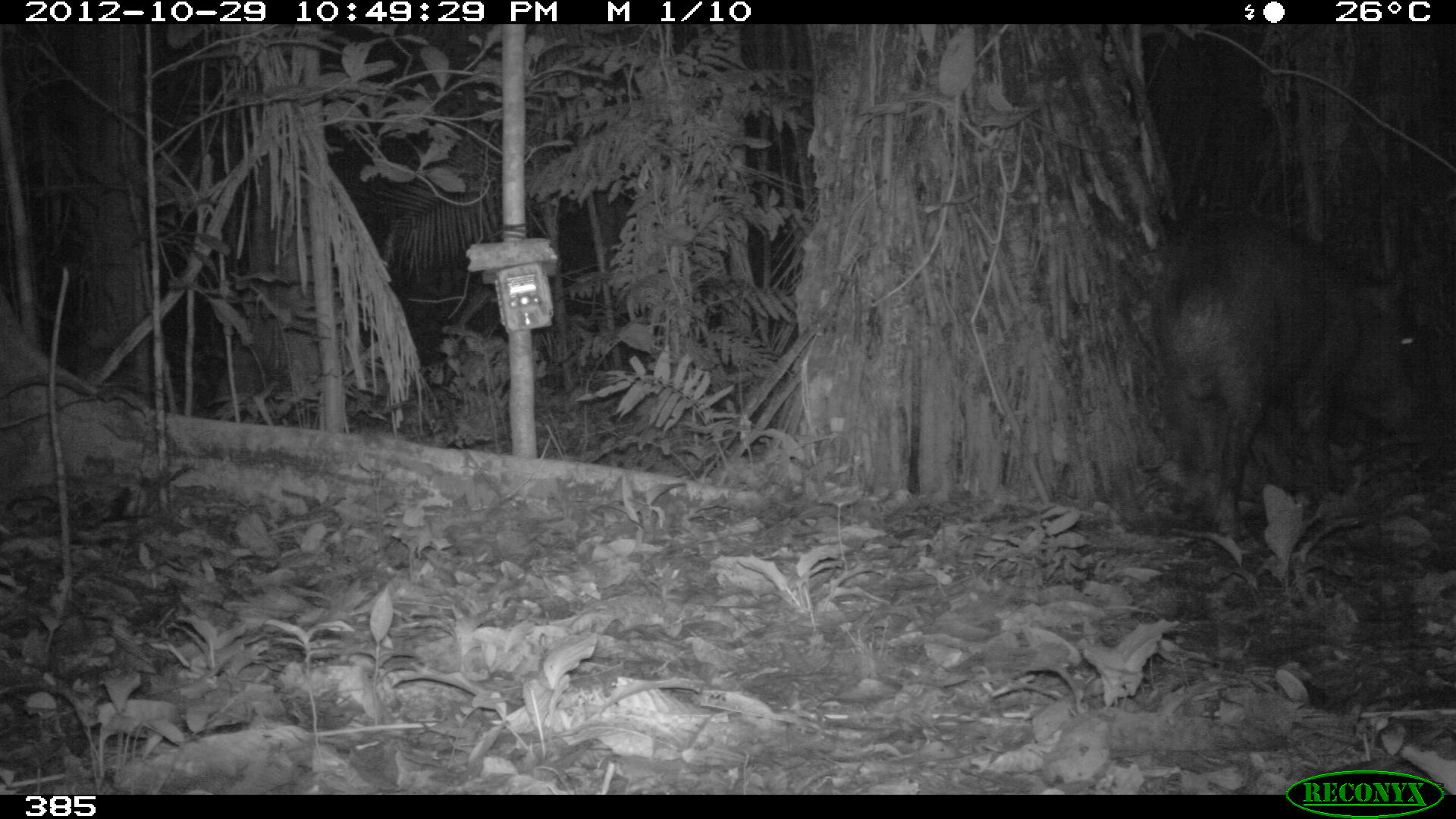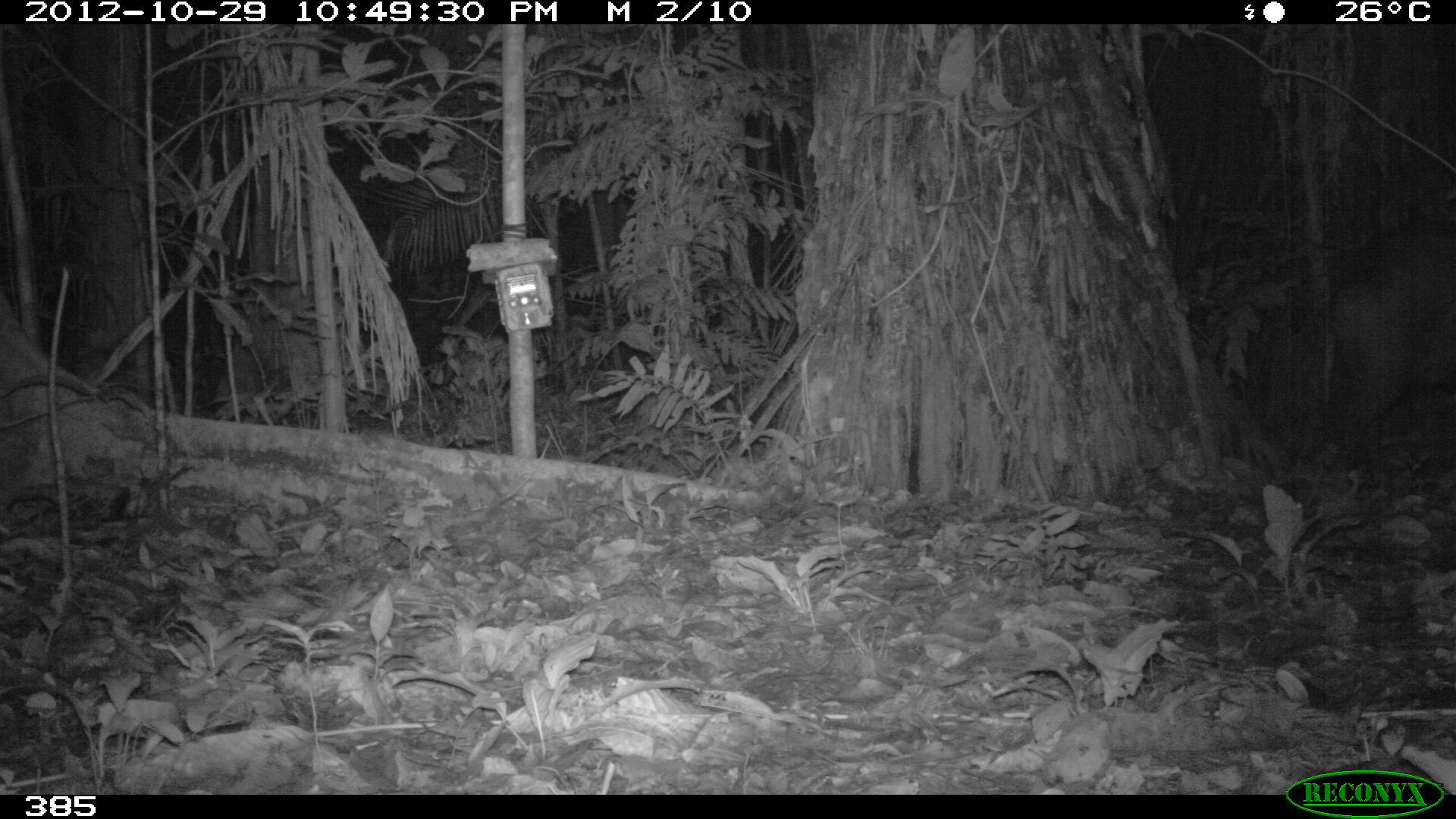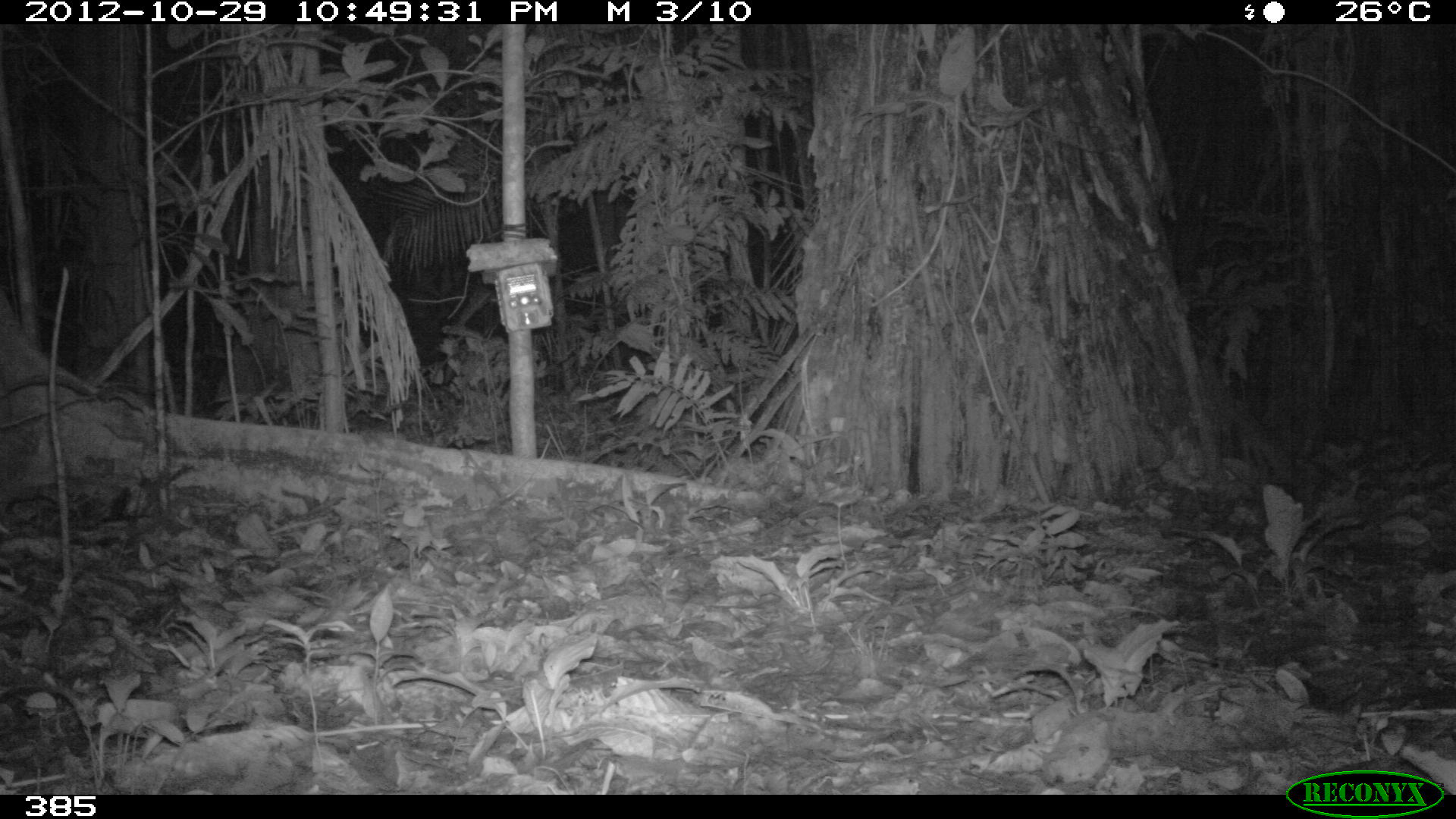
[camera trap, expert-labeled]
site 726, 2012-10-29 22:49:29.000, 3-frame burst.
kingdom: Animalia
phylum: Chordata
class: Mammalia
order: Artiodactyla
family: Tayassuidae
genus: Tayassu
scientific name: Tayassu pecari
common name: white-lipped peccary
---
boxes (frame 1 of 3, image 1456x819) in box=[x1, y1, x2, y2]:
tayassu pecari: box=[1143, 204, 1437, 543]